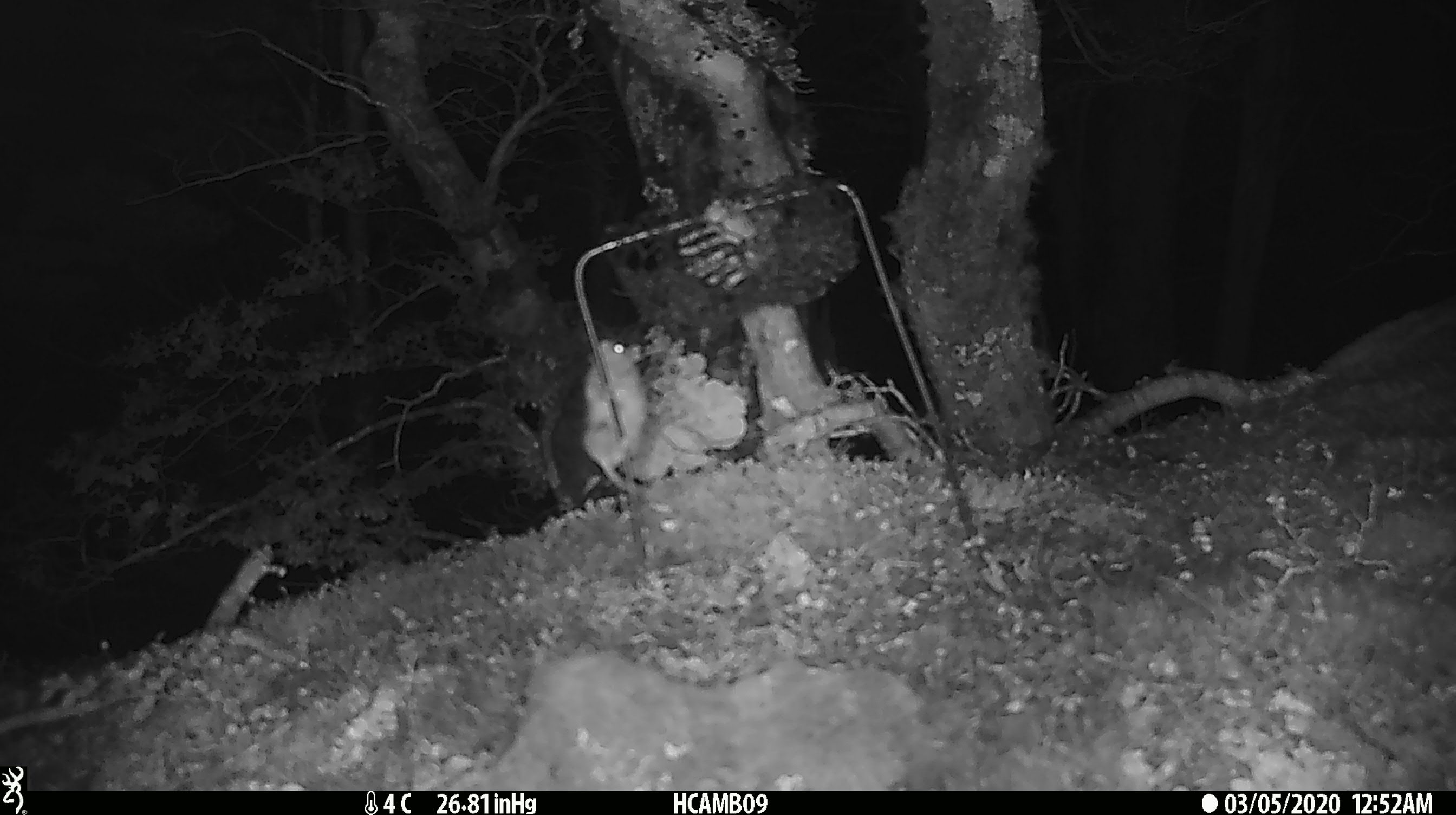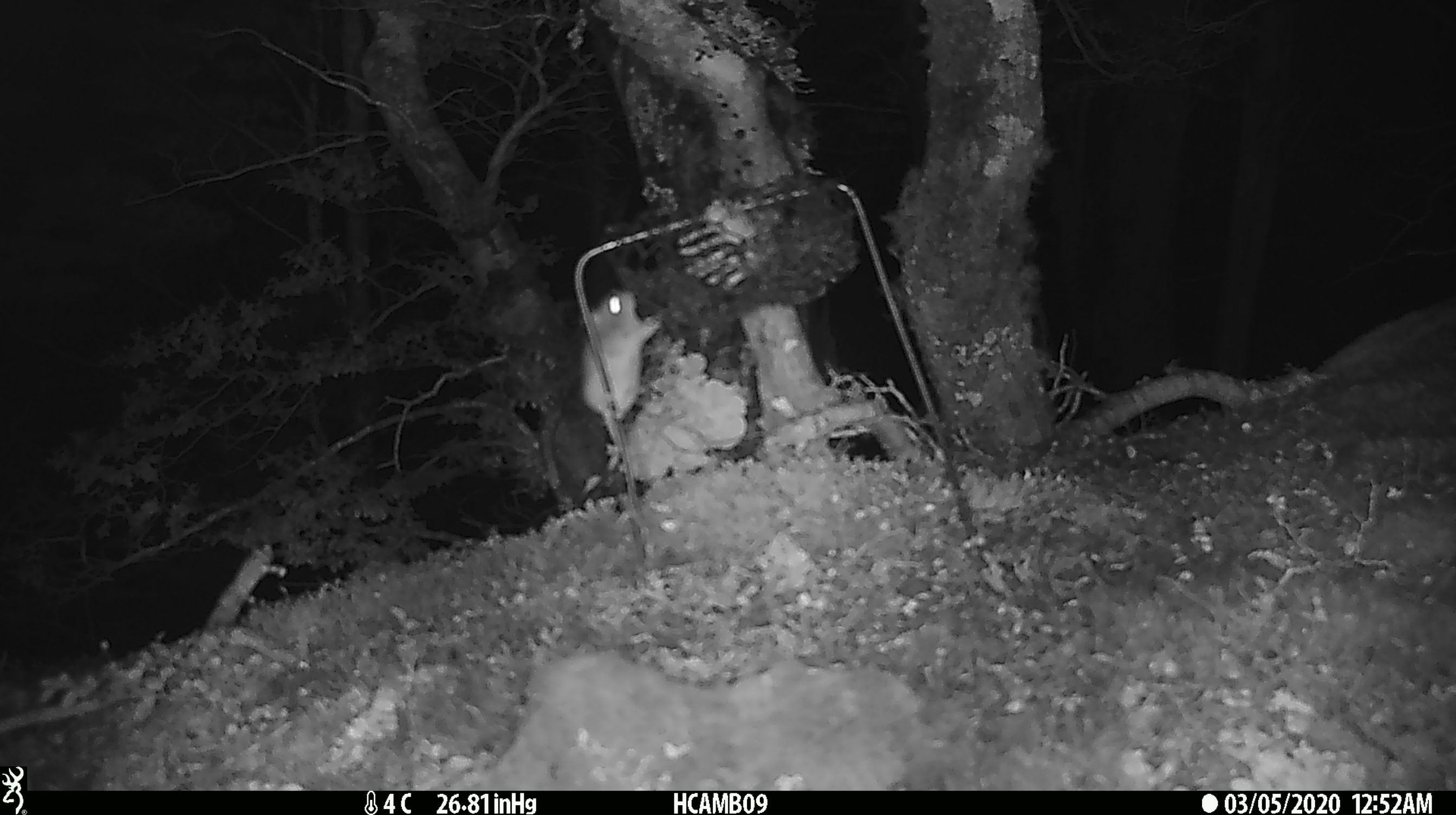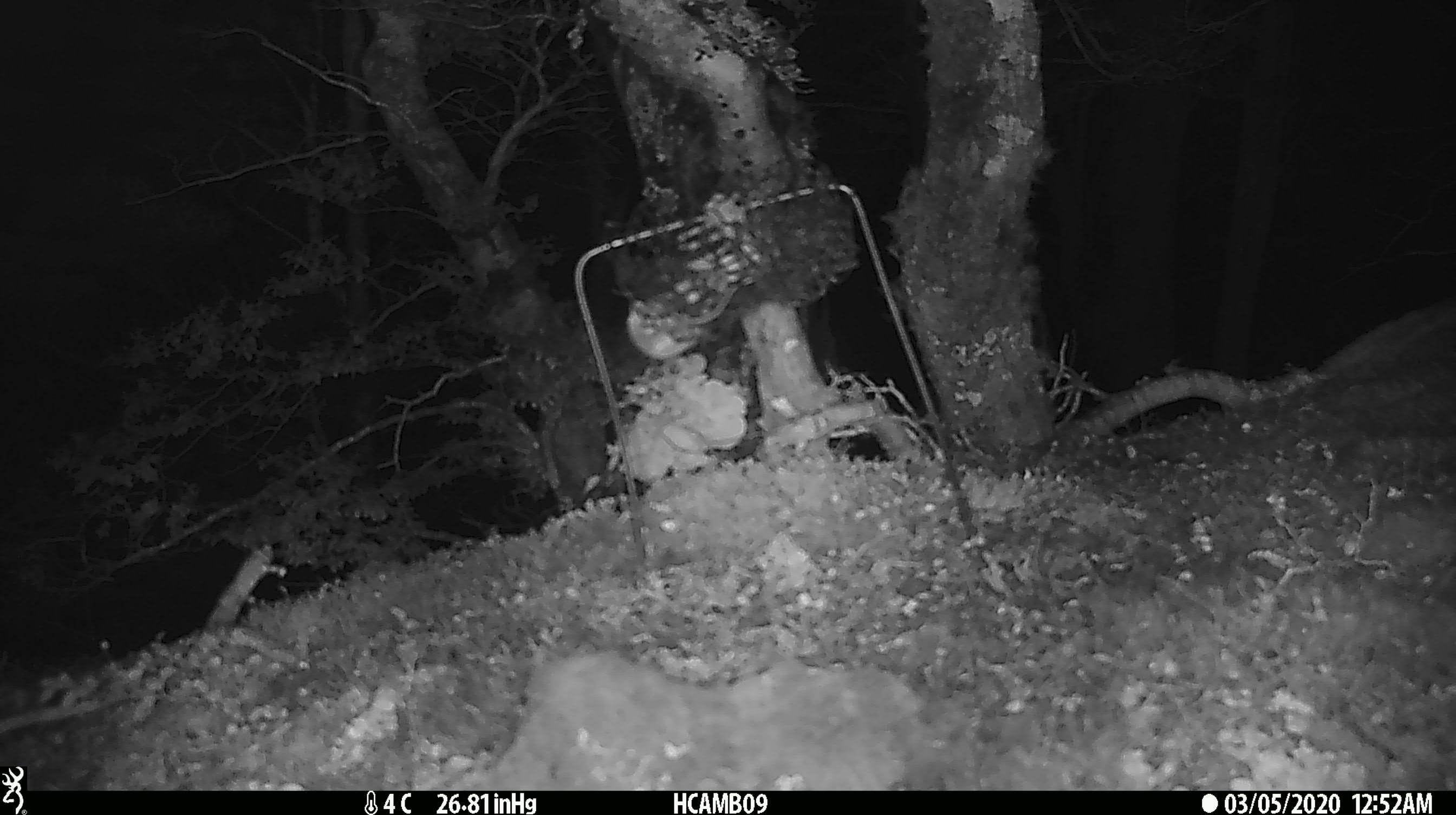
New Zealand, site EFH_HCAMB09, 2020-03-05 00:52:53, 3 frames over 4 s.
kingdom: Animalia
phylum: Chordata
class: Mammalia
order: Rodentia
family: Muridae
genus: Mus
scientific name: Mus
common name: mouse